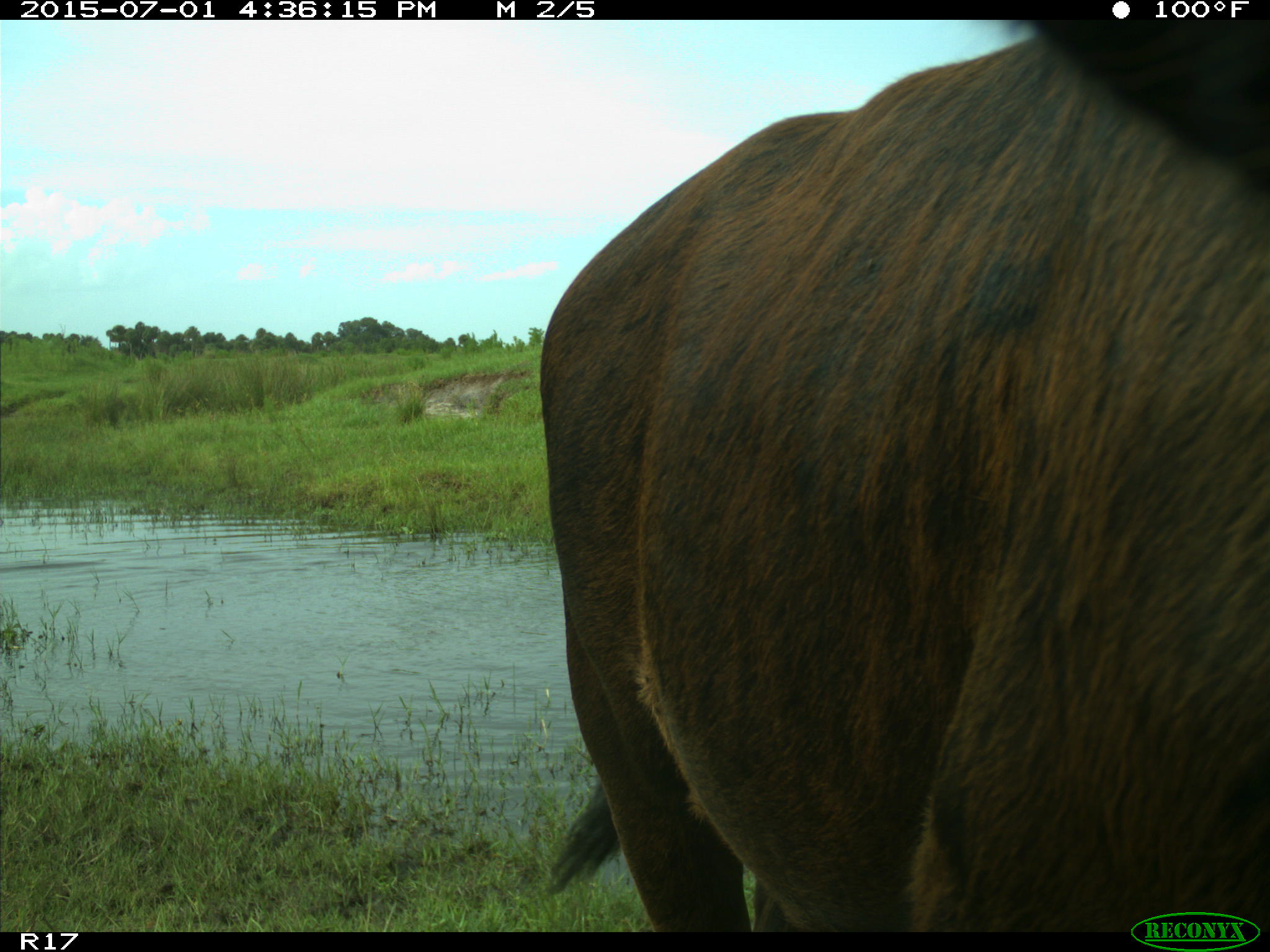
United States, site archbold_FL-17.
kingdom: Animalia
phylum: Chordata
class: Mammalia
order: Artiodactyla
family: Bovidae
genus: Bos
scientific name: Bos taurus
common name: domestic cow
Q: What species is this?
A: Bos taurus (domestic cow).